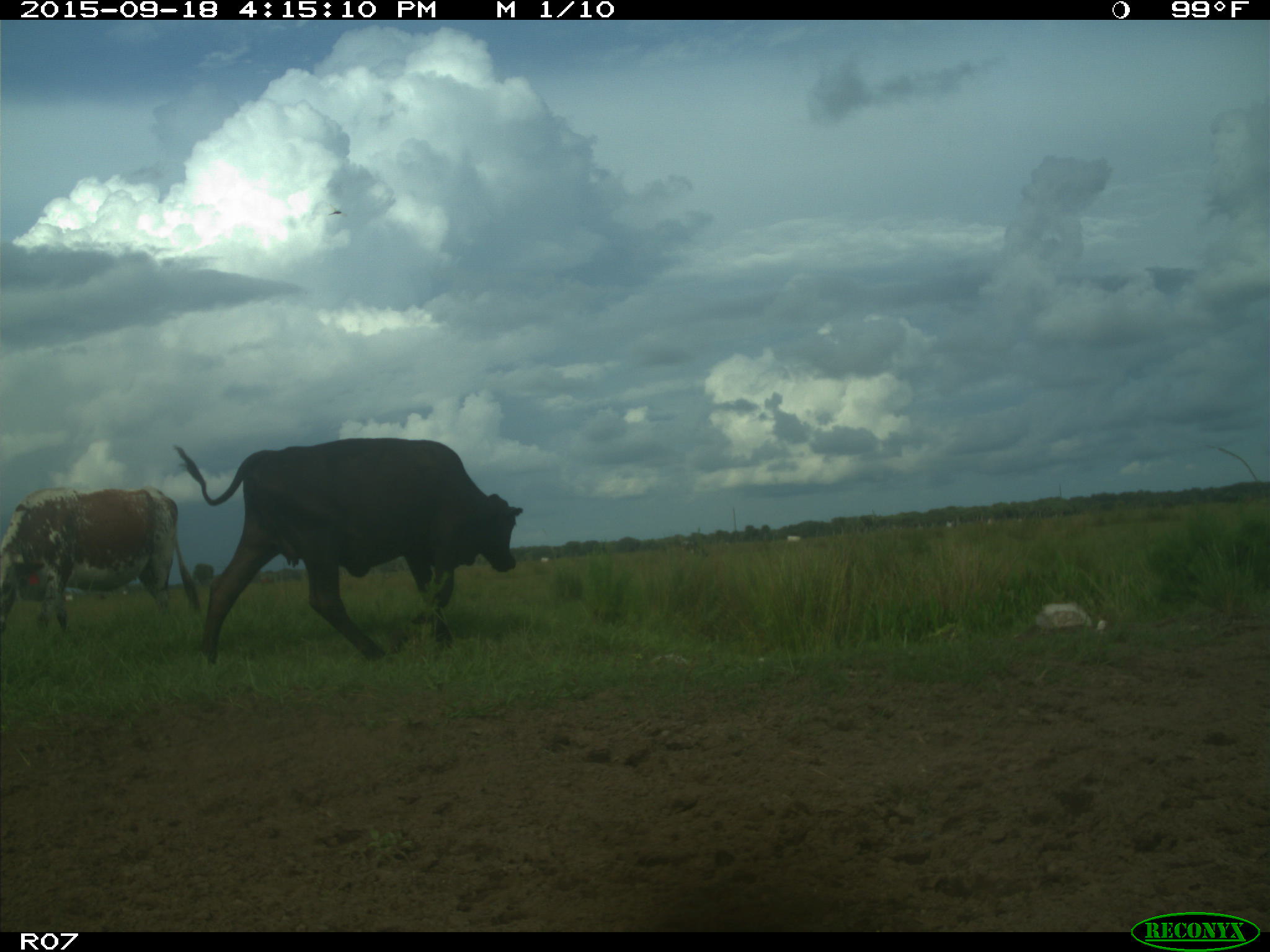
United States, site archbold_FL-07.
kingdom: Animalia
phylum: Chordata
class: Mammalia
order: Artiodactyla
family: Bovidae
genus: Bos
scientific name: Bos taurus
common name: domestic cow